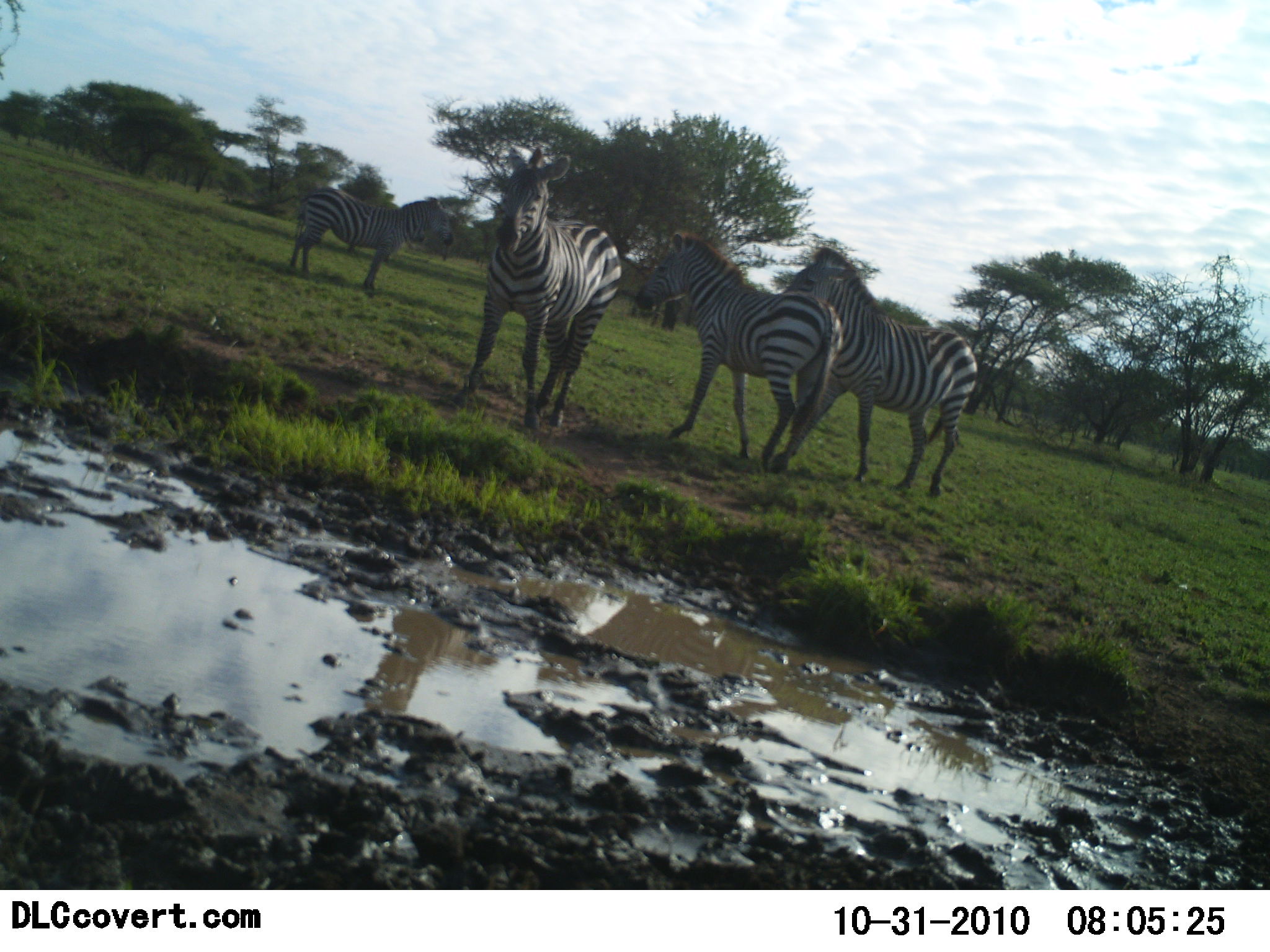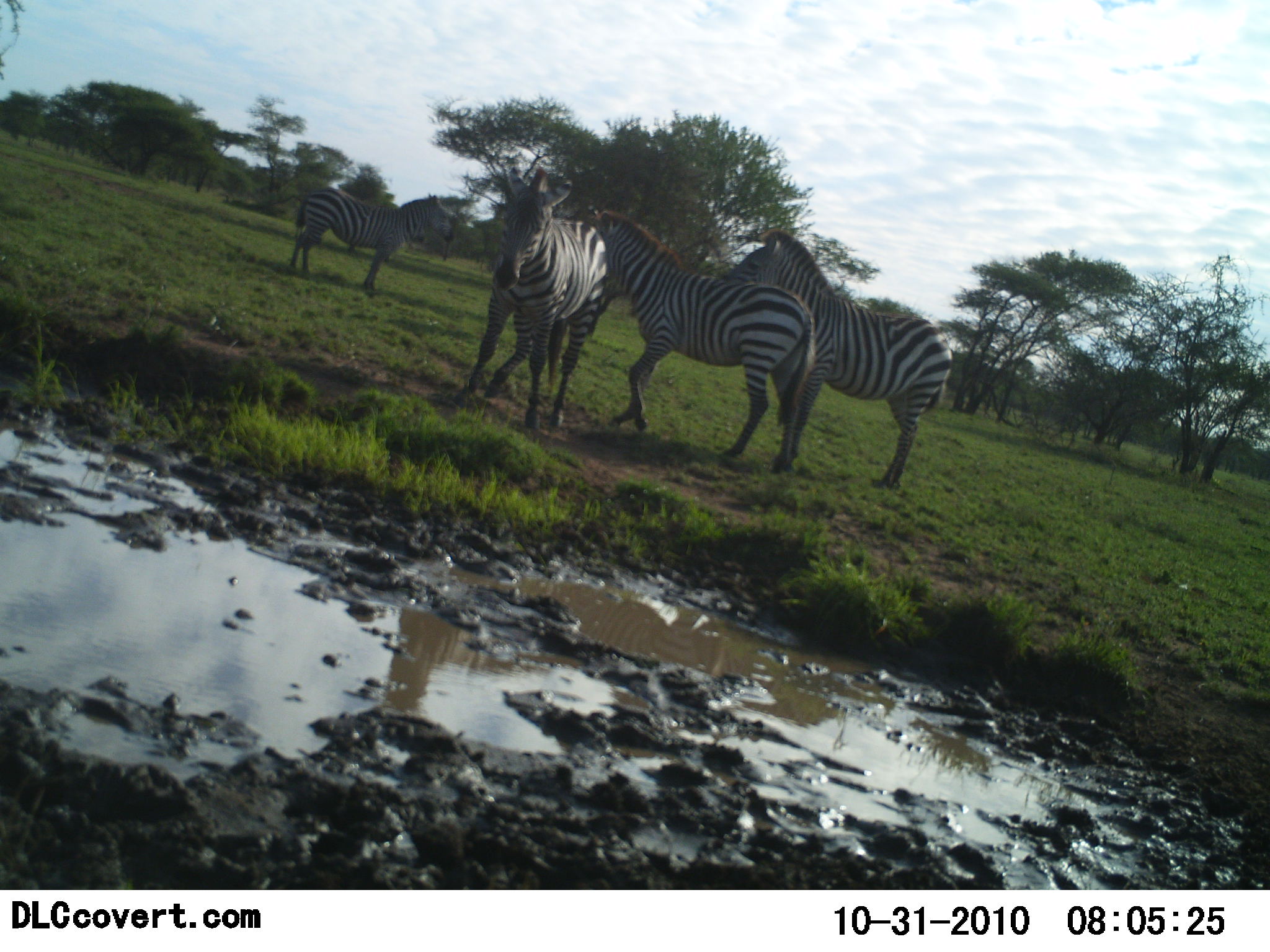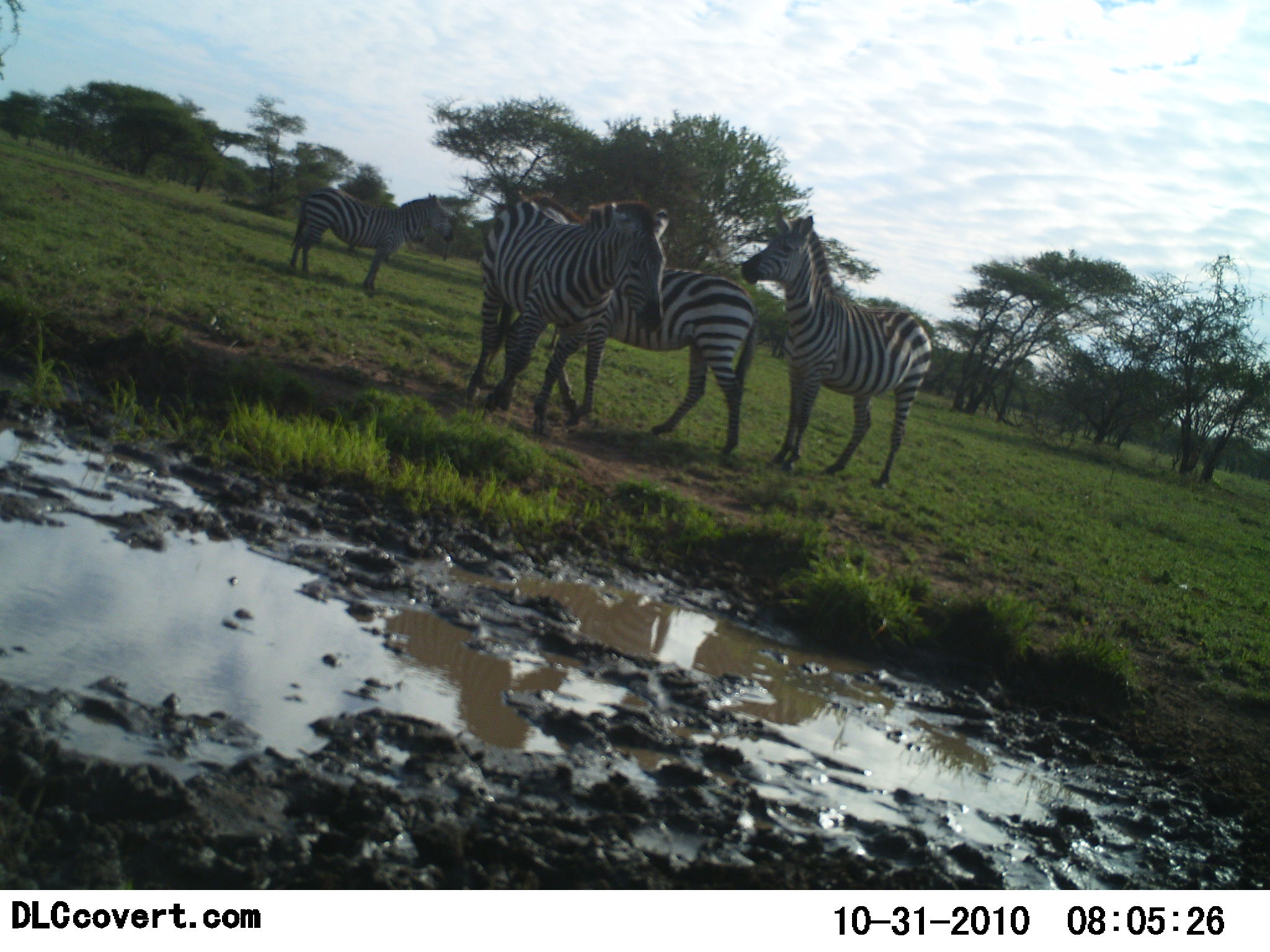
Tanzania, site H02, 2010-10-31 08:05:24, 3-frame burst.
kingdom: Animalia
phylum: Chordata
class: Mammalia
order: Perissodactyla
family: Equidae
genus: Equus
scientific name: Equus quagga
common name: plains zebra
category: zebra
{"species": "zebra (plains zebra) (Equus quagga)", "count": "4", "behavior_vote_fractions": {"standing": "55%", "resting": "0%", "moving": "55%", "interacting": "55%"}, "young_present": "0%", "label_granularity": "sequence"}